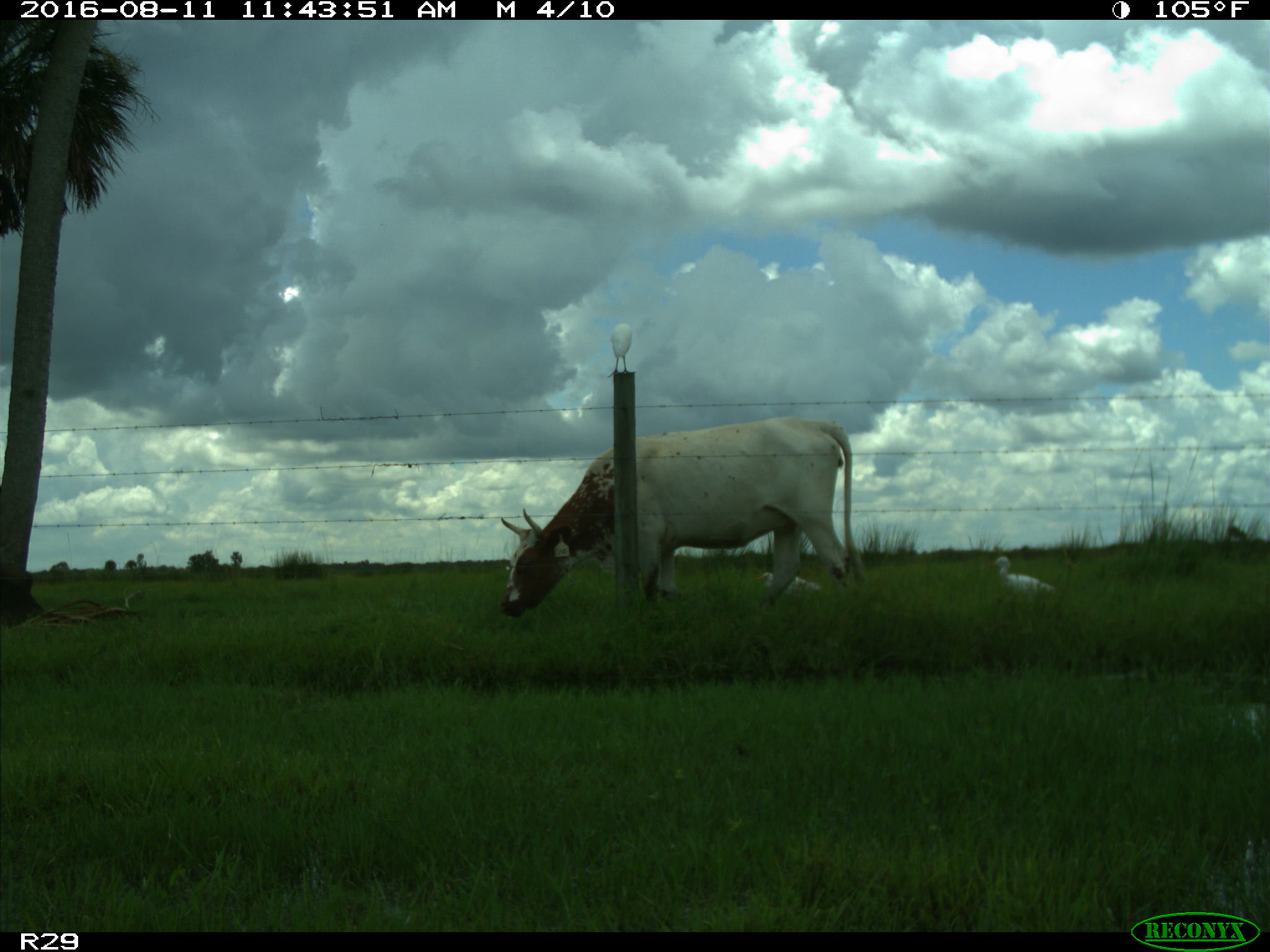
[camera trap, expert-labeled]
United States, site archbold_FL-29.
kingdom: Animalia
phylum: Chordata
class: Mammalia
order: Artiodactyla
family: Bovidae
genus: Bos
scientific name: Bos taurus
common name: domestic cow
Bos taurus (domestic cow).